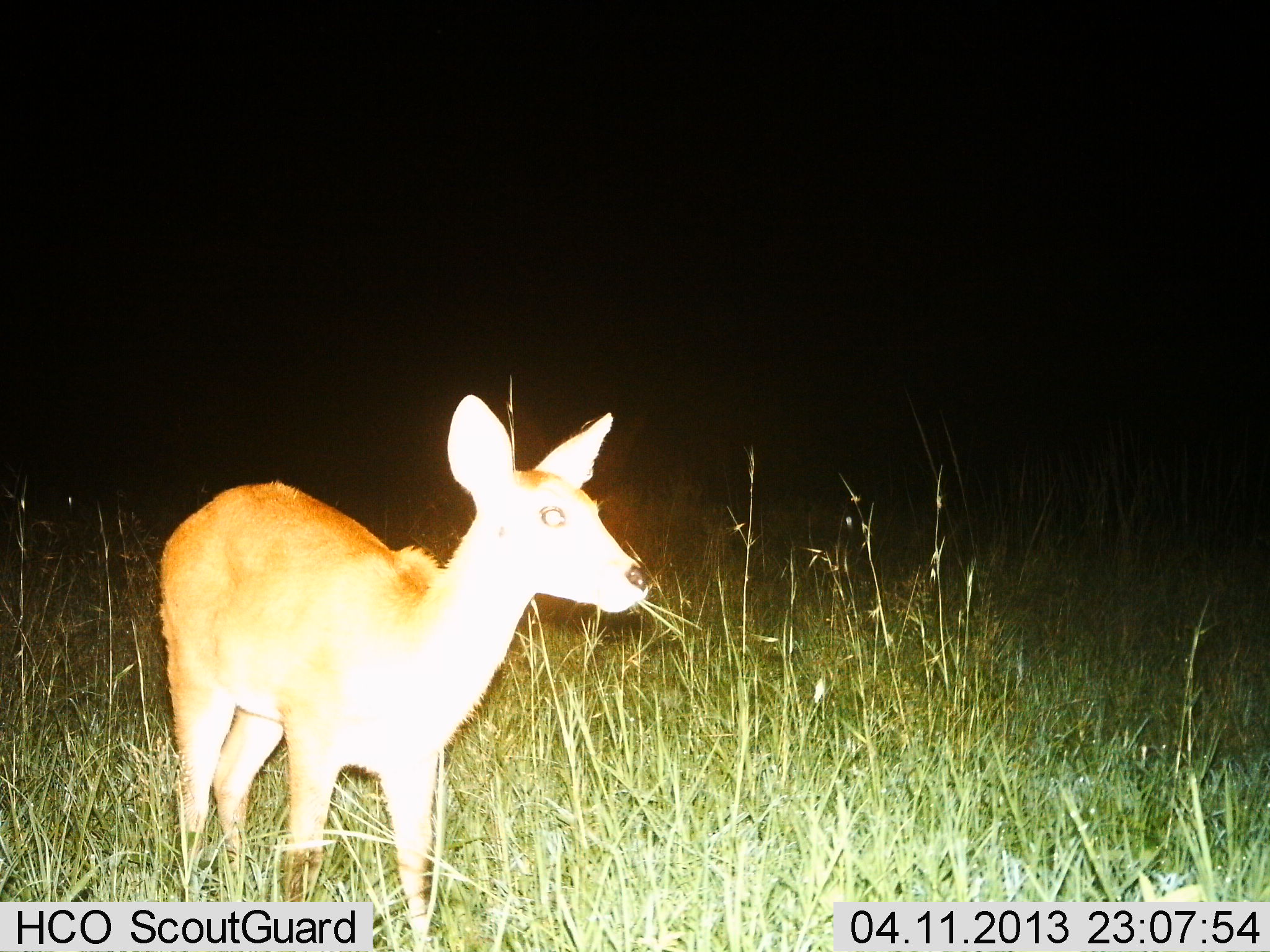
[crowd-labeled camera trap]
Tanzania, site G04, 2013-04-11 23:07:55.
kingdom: Animalia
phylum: Chordata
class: Mammalia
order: Artiodactyla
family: Bovidae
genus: Redunca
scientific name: Redunca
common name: reedbuck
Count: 1.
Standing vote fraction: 85%.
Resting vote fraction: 0%.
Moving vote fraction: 12%.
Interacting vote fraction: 0%.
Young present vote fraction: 0%.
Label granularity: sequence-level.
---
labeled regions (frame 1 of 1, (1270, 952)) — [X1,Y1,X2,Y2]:
animal: [157,392,656,950]